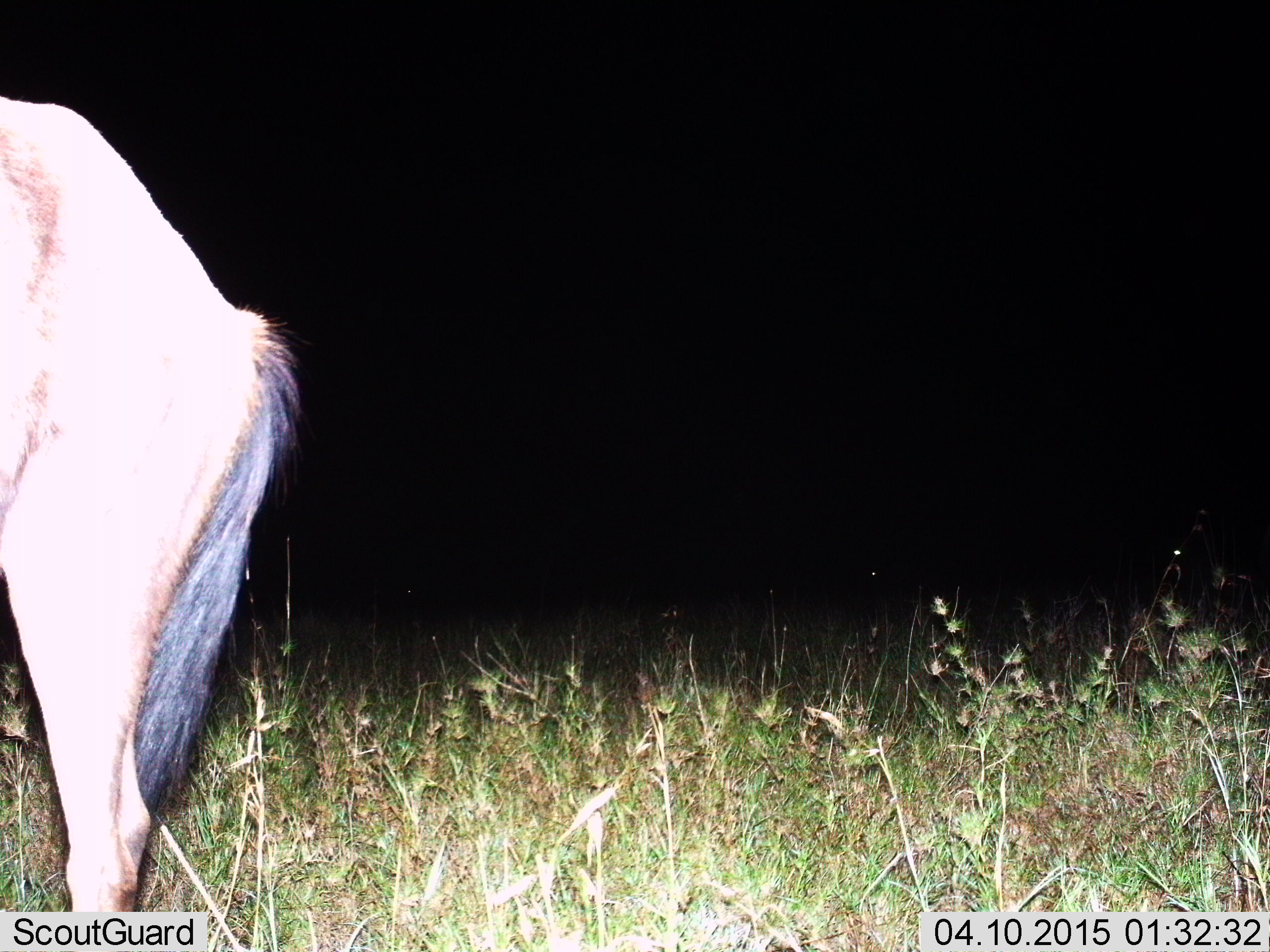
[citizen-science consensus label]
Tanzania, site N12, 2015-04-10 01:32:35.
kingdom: Animalia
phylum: Chordata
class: Mammalia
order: Artiodactyla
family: Bovidae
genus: Connochaetes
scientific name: Connochaetes taurinus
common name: blue wildebeest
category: wildebeest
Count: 1.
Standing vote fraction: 100%.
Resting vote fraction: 0%.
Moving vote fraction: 0%.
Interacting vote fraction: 0%.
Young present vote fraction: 0%.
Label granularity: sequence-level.